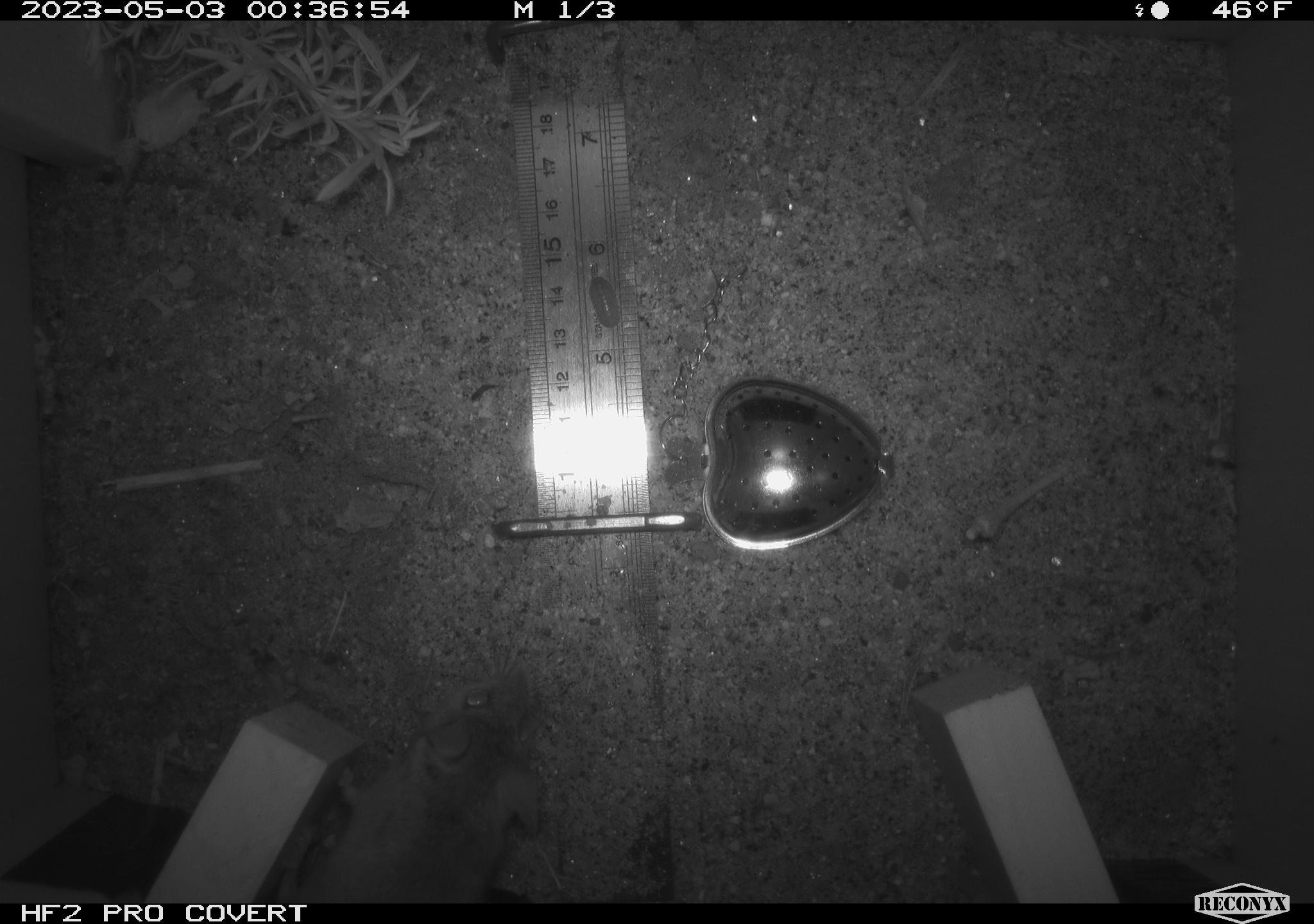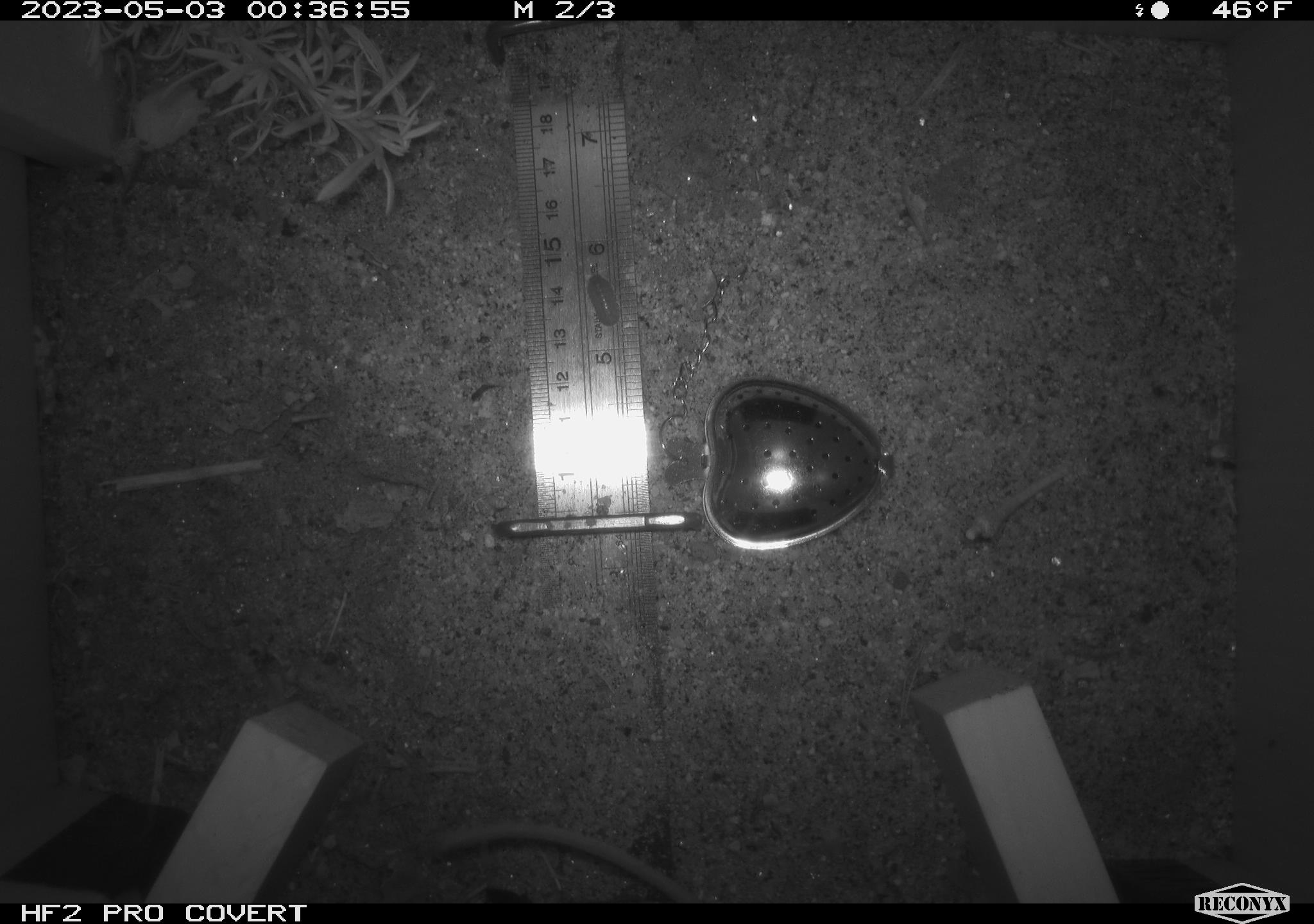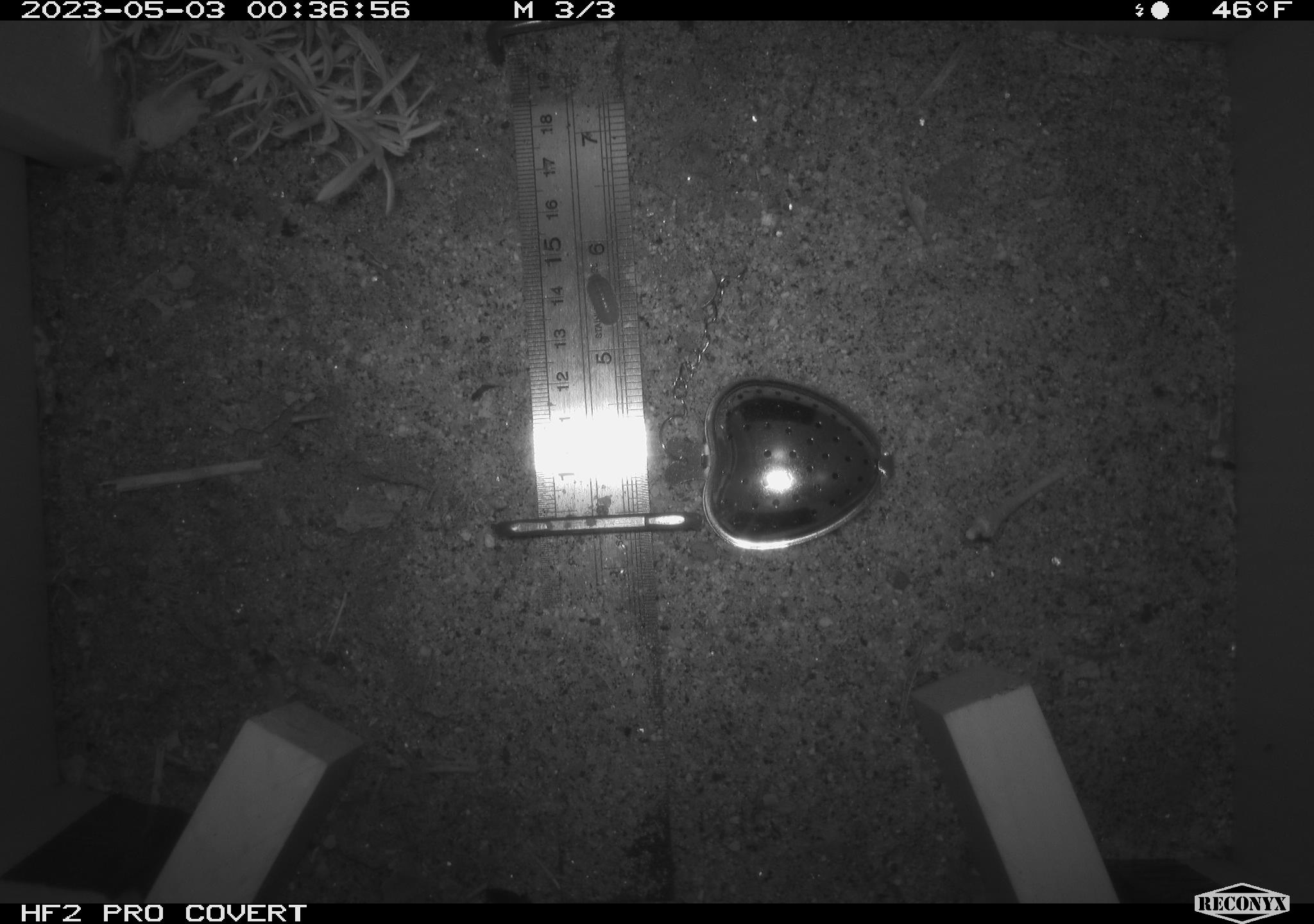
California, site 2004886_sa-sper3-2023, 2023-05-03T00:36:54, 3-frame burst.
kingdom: Animalia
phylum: Chordata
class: Mammalia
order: Rodentia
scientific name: Rodentia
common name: mouse species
Mouse species (Rodentia).